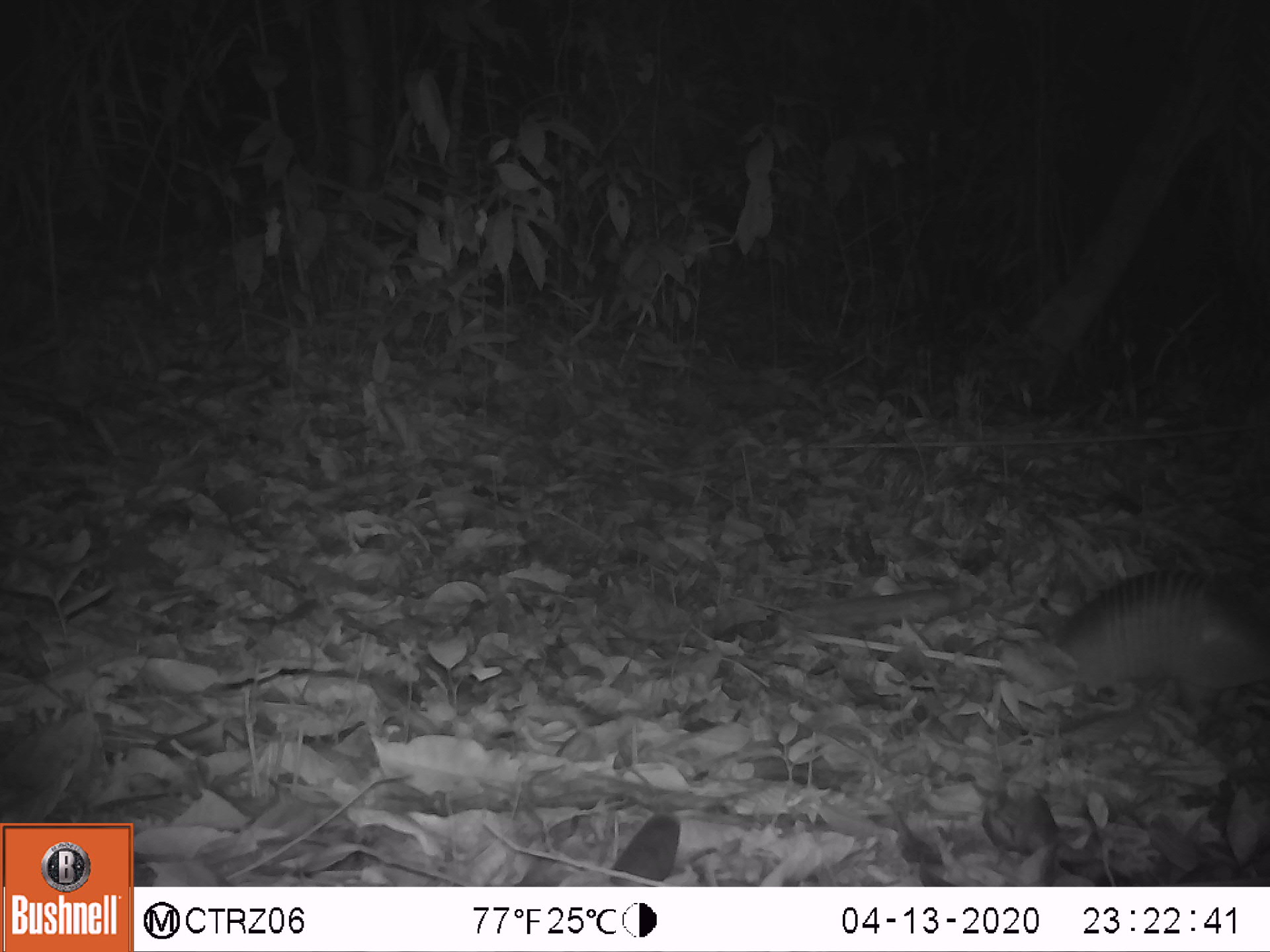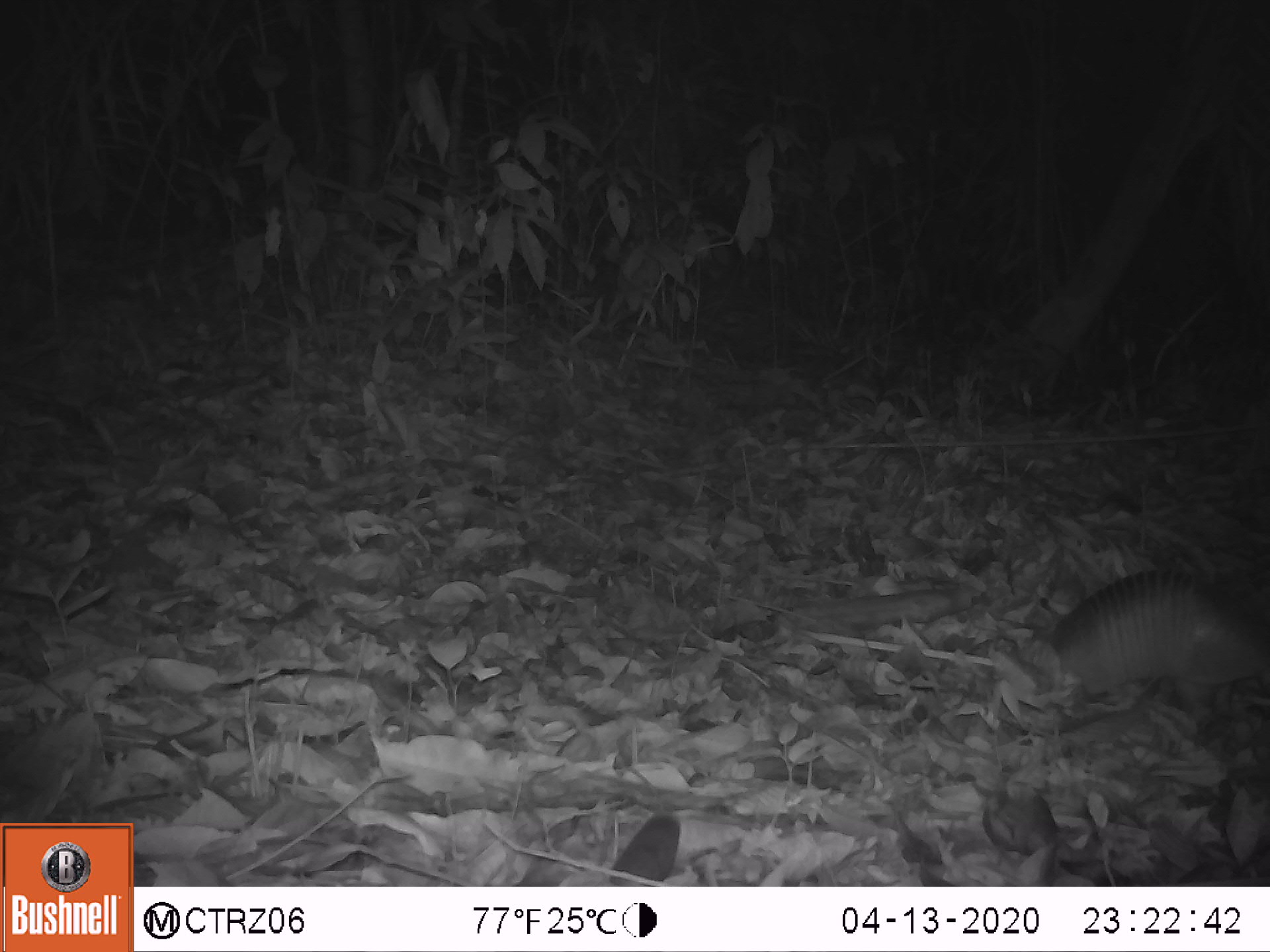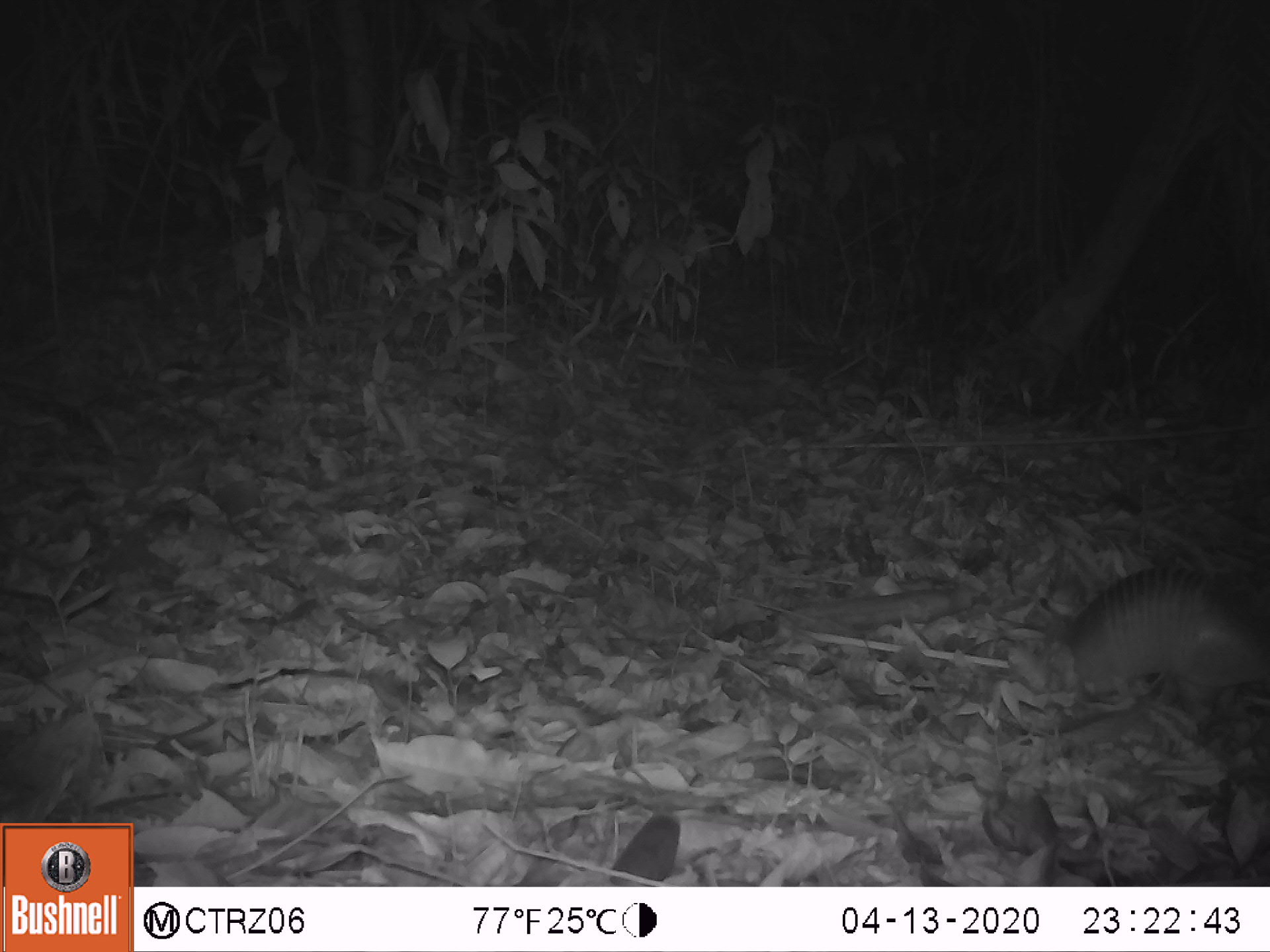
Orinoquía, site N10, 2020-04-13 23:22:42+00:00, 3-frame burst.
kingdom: Animalia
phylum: Chordata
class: Mammalia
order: Cingulata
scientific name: Cingulata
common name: armadillo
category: unknown armadillo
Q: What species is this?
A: Unknown armadillo (armadillo) (Cingulata).